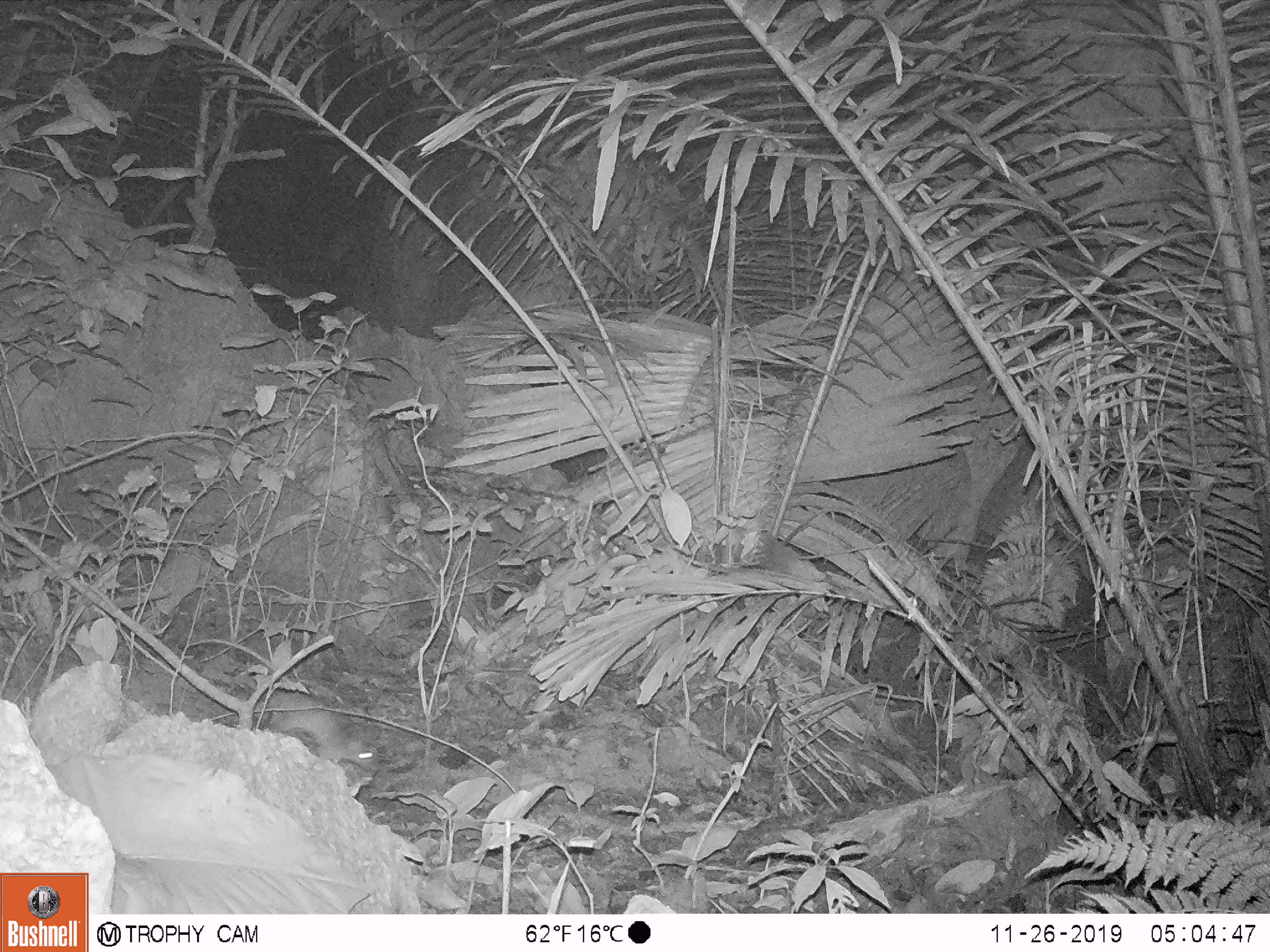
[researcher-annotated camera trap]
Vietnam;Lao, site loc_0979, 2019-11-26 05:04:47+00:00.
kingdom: Animalia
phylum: Chordata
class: Mammalia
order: Rodentia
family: Muridae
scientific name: Muridae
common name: old-world mice and rats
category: unidentified murid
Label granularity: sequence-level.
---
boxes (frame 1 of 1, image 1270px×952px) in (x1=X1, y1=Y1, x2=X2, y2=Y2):
unidentified murid: (x1=235, y1=670, x2=380, y2=772)